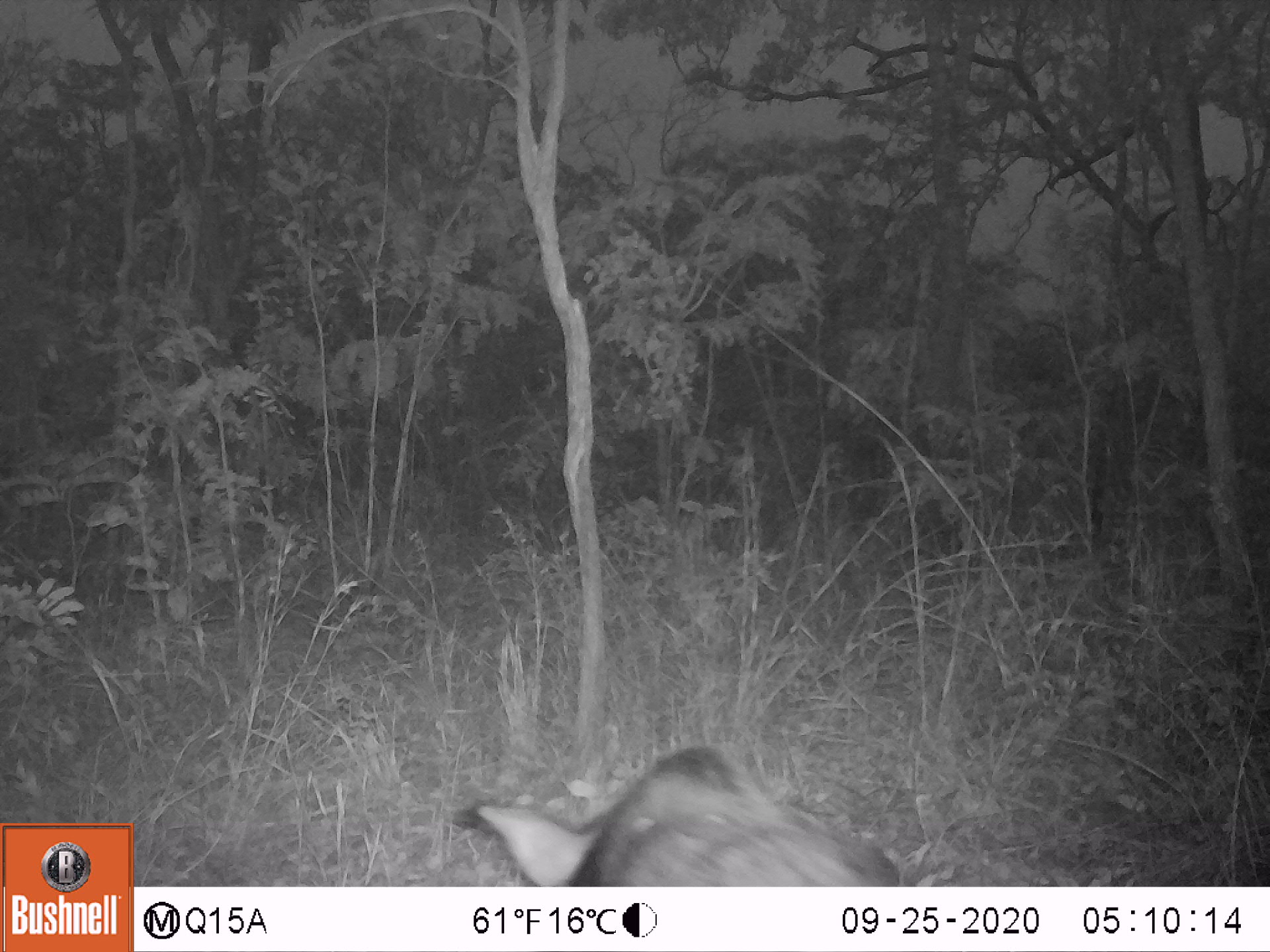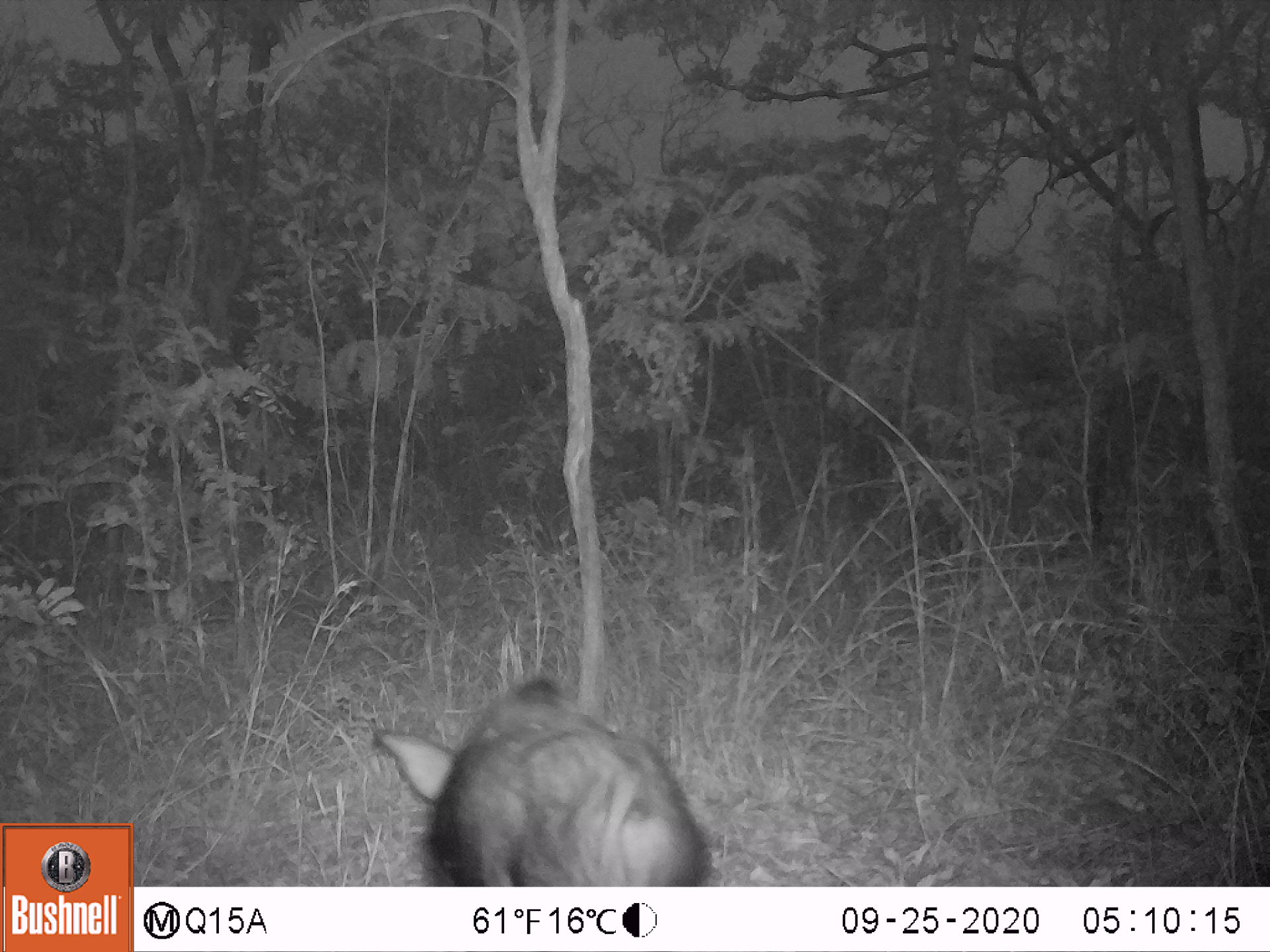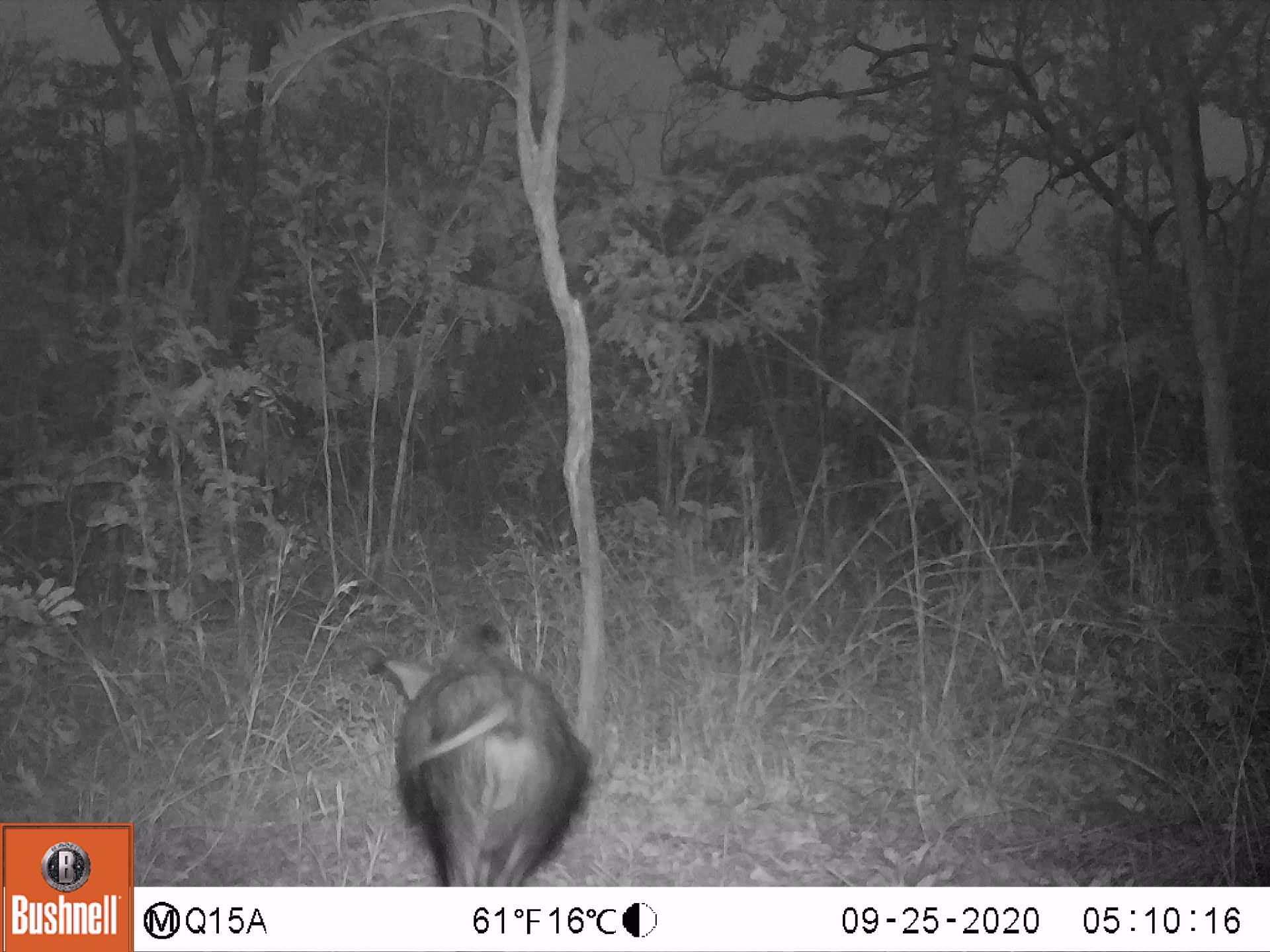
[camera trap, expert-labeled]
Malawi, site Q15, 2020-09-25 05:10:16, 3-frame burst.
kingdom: Animalia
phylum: Chordata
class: Mammalia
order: Artiodactyla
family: Suidae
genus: Potamochoerus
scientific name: Potamochoerus larvatus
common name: bushpig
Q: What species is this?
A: Bushpig (Potamochoerus larvatus).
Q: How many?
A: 1.